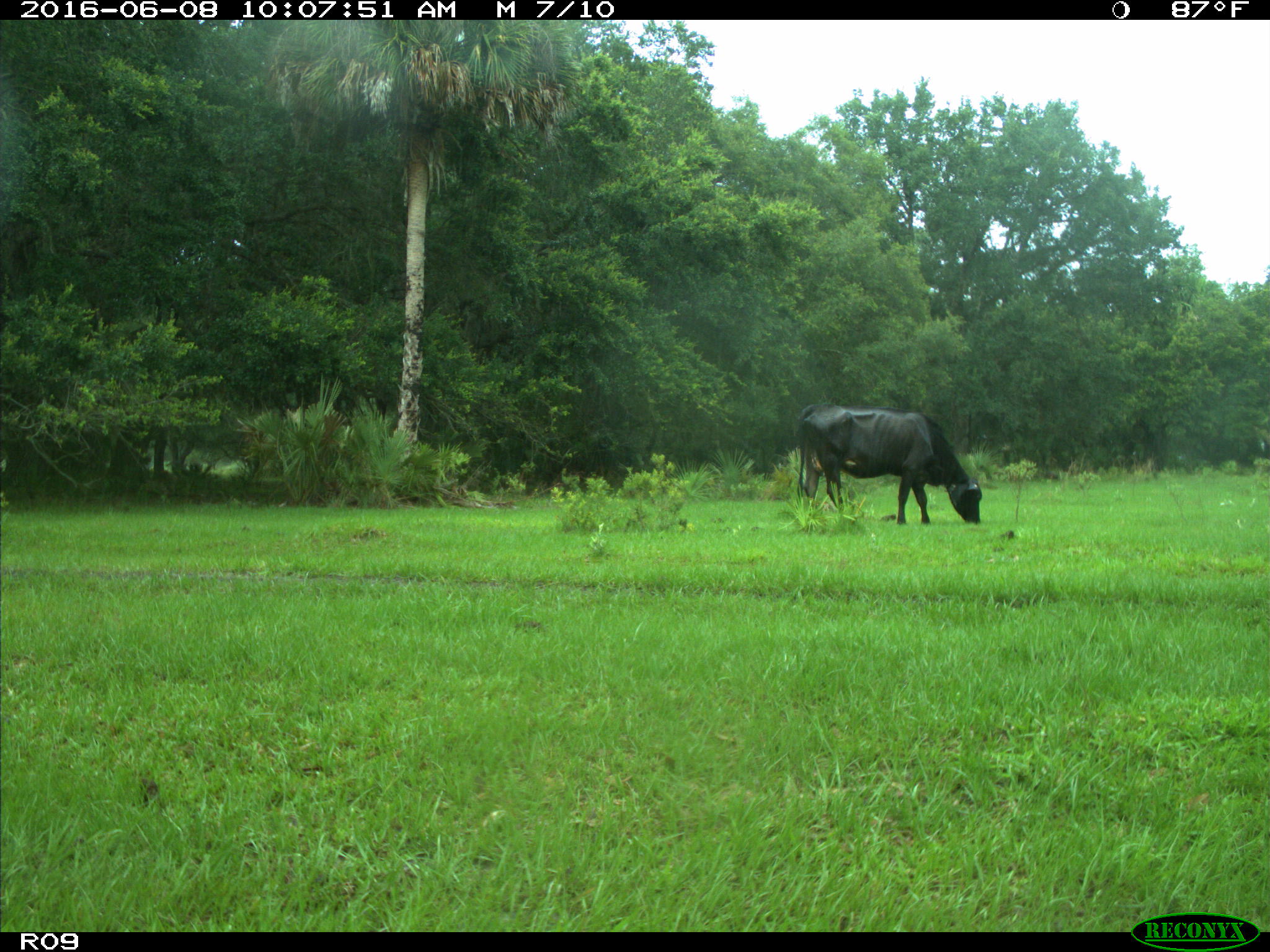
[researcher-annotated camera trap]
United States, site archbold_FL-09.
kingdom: Animalia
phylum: Chordata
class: Mammalia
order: Artiodactyla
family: Bovidae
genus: Bos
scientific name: Bos taurus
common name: domestic cow